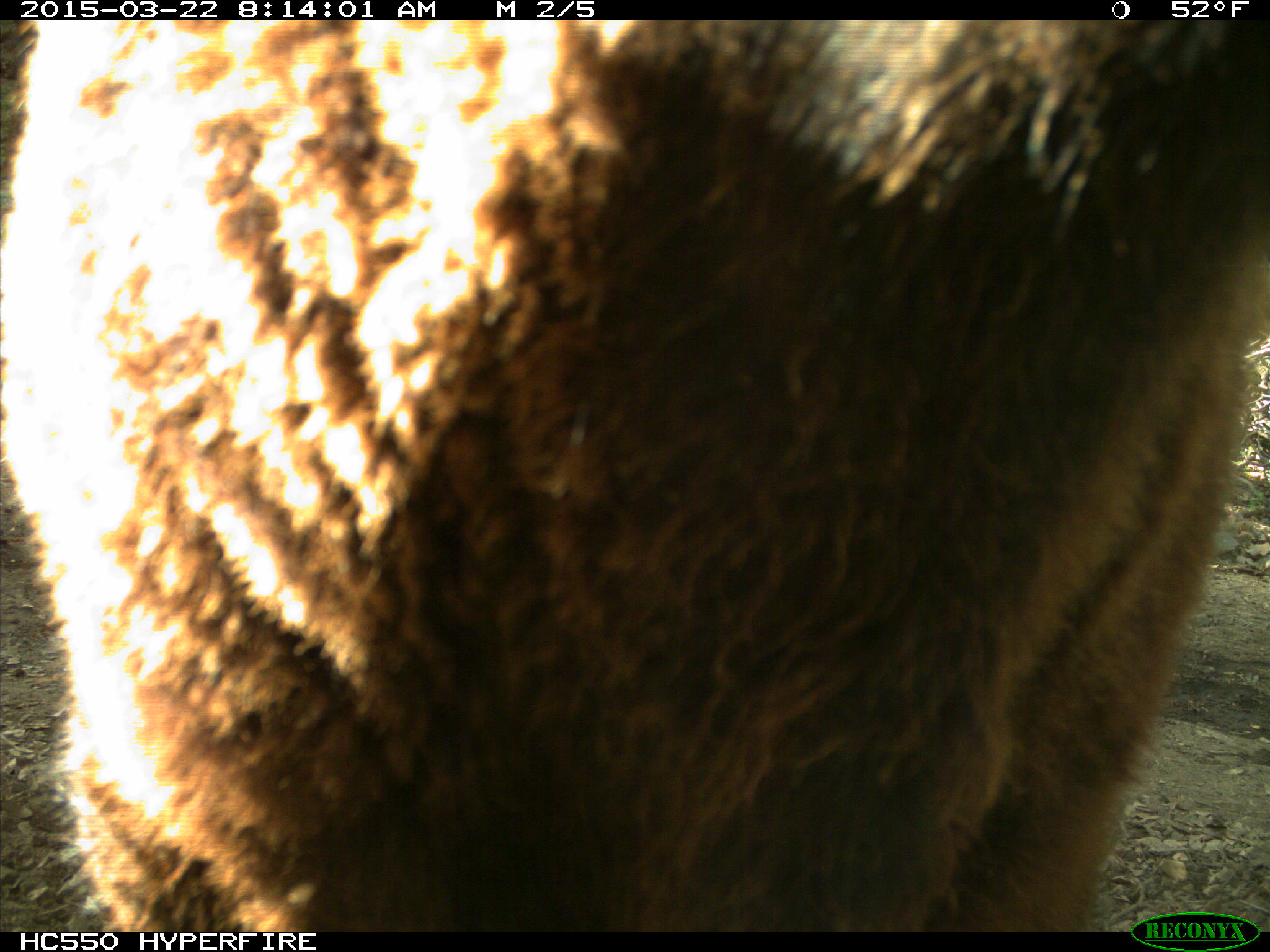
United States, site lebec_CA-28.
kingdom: Animalia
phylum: Chordata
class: Mammalia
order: Artiodactyla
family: Bovidae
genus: Bos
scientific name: Bos taurus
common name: domestic cow